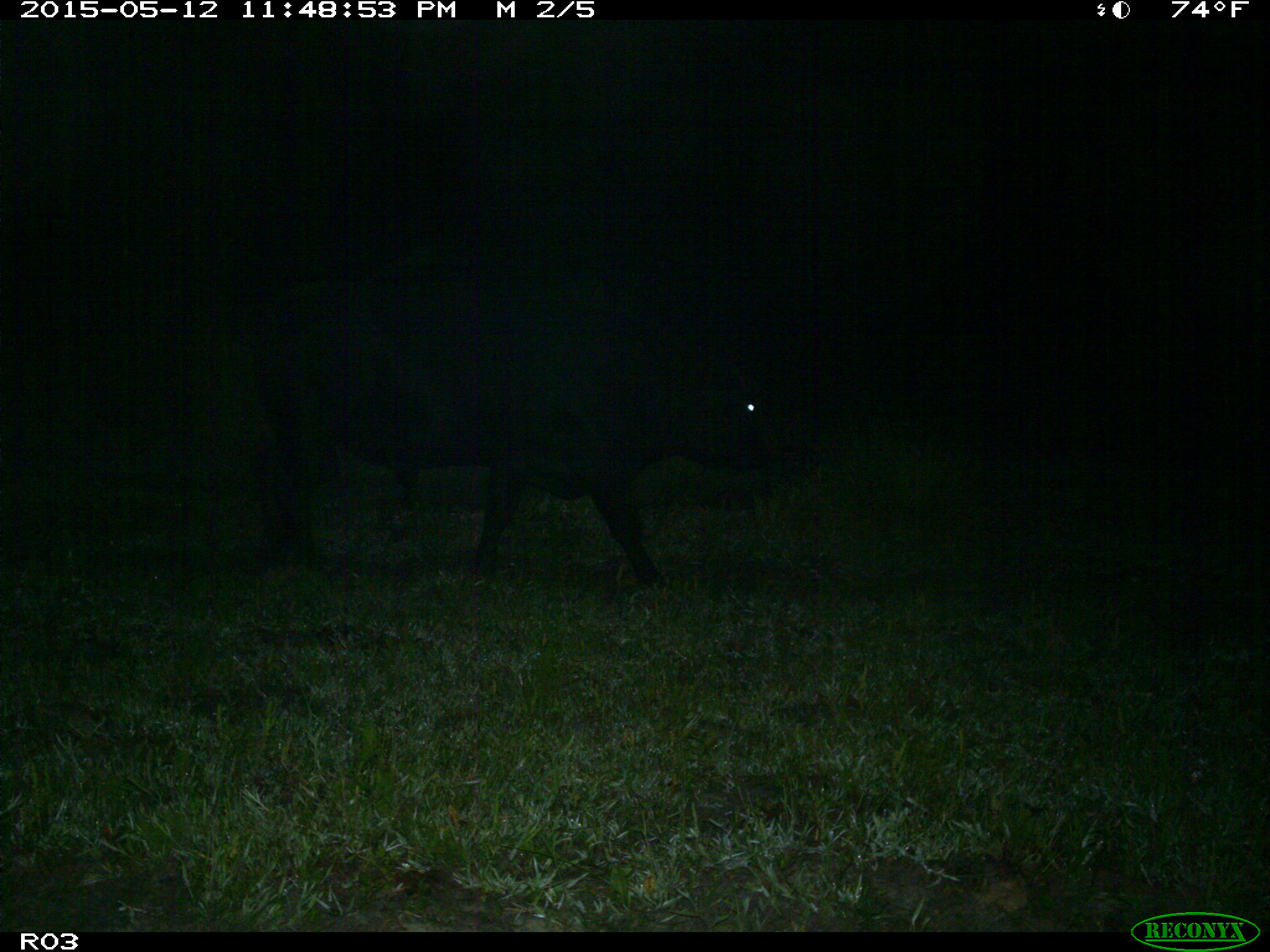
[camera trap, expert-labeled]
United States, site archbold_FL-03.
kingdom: Animalia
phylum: Chordata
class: Mammalia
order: Artiodactyla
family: Bovidae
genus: Bos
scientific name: Bos taurus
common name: domestic cow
Bos taurus (domestic cow).